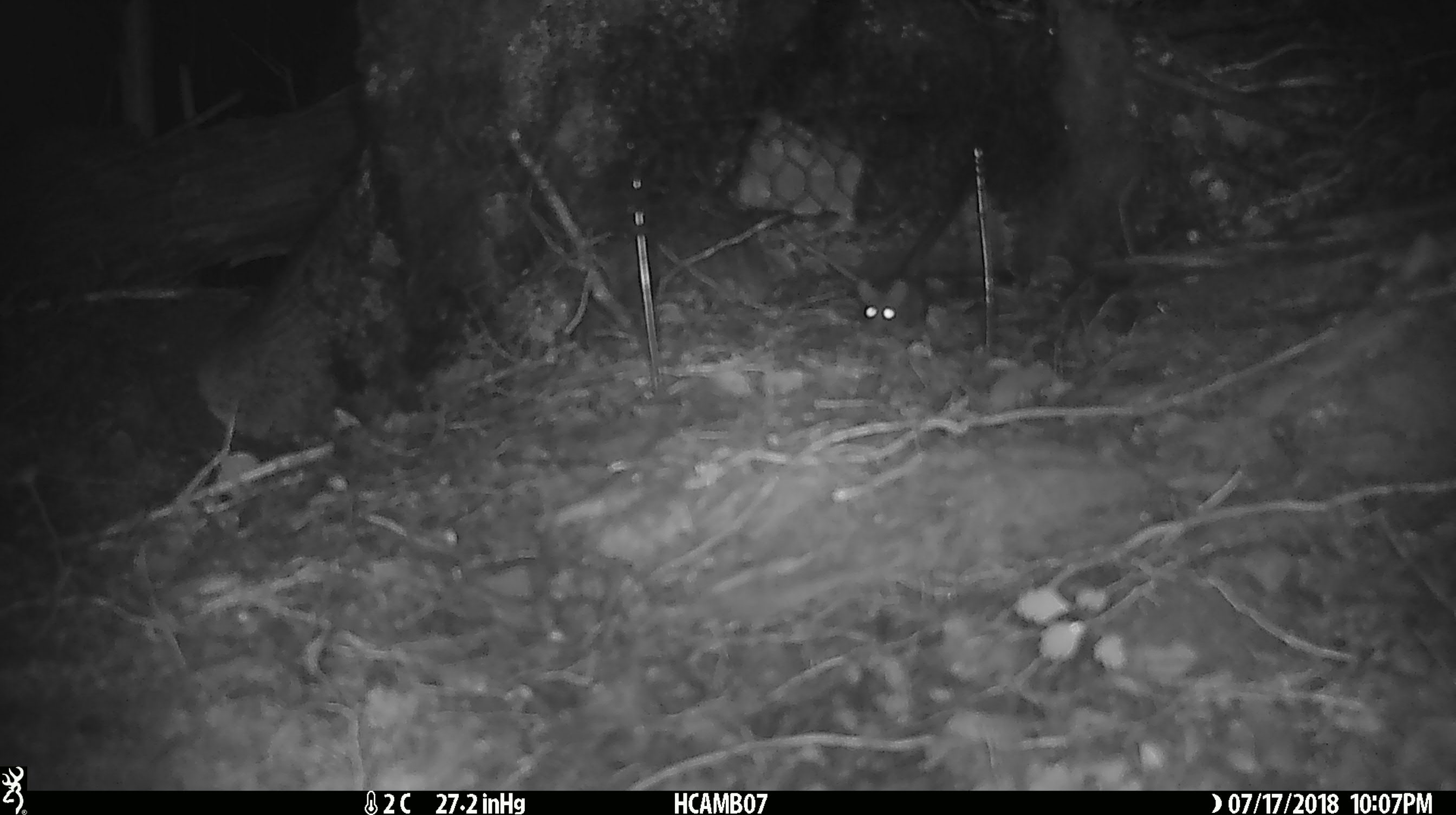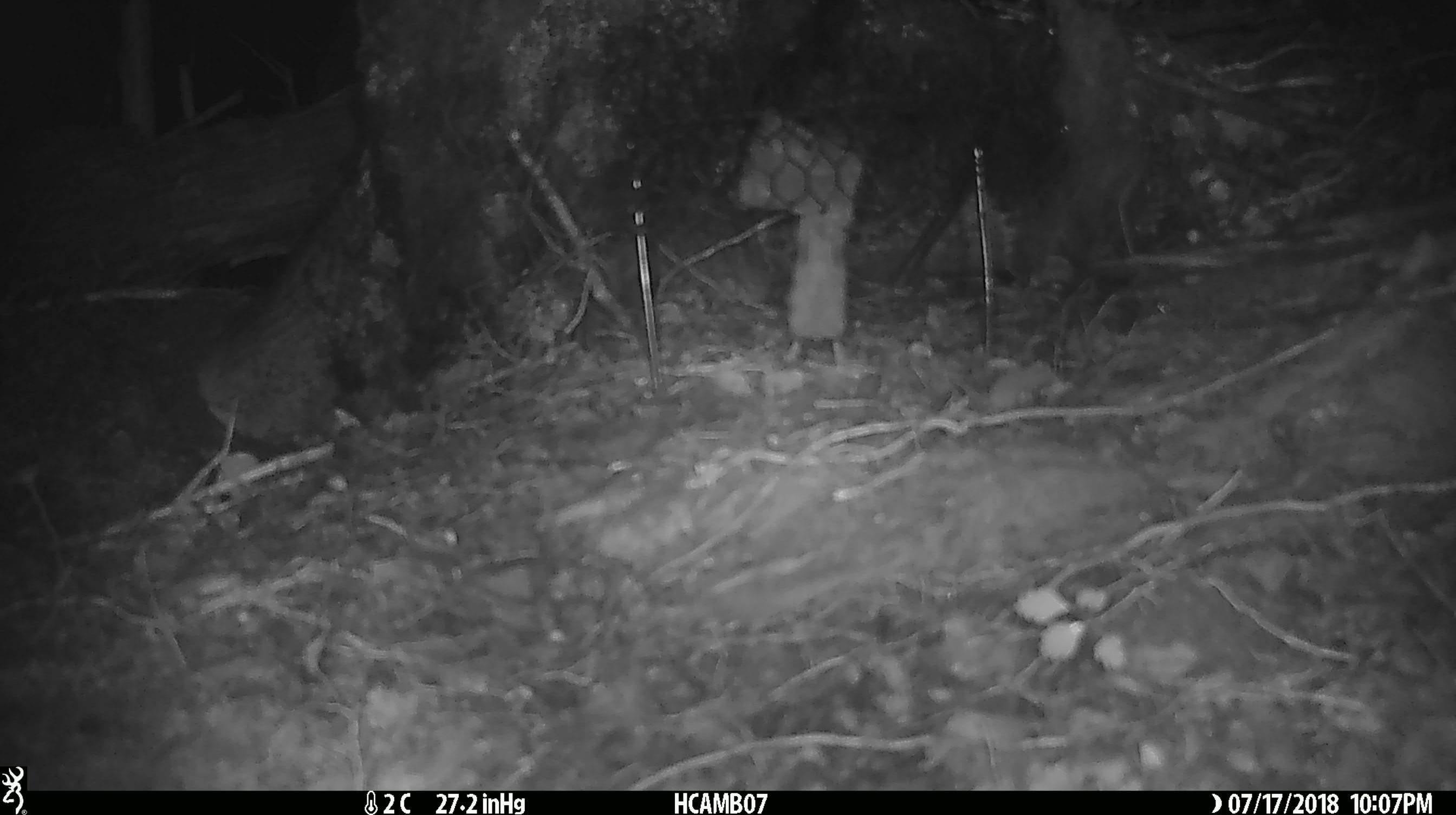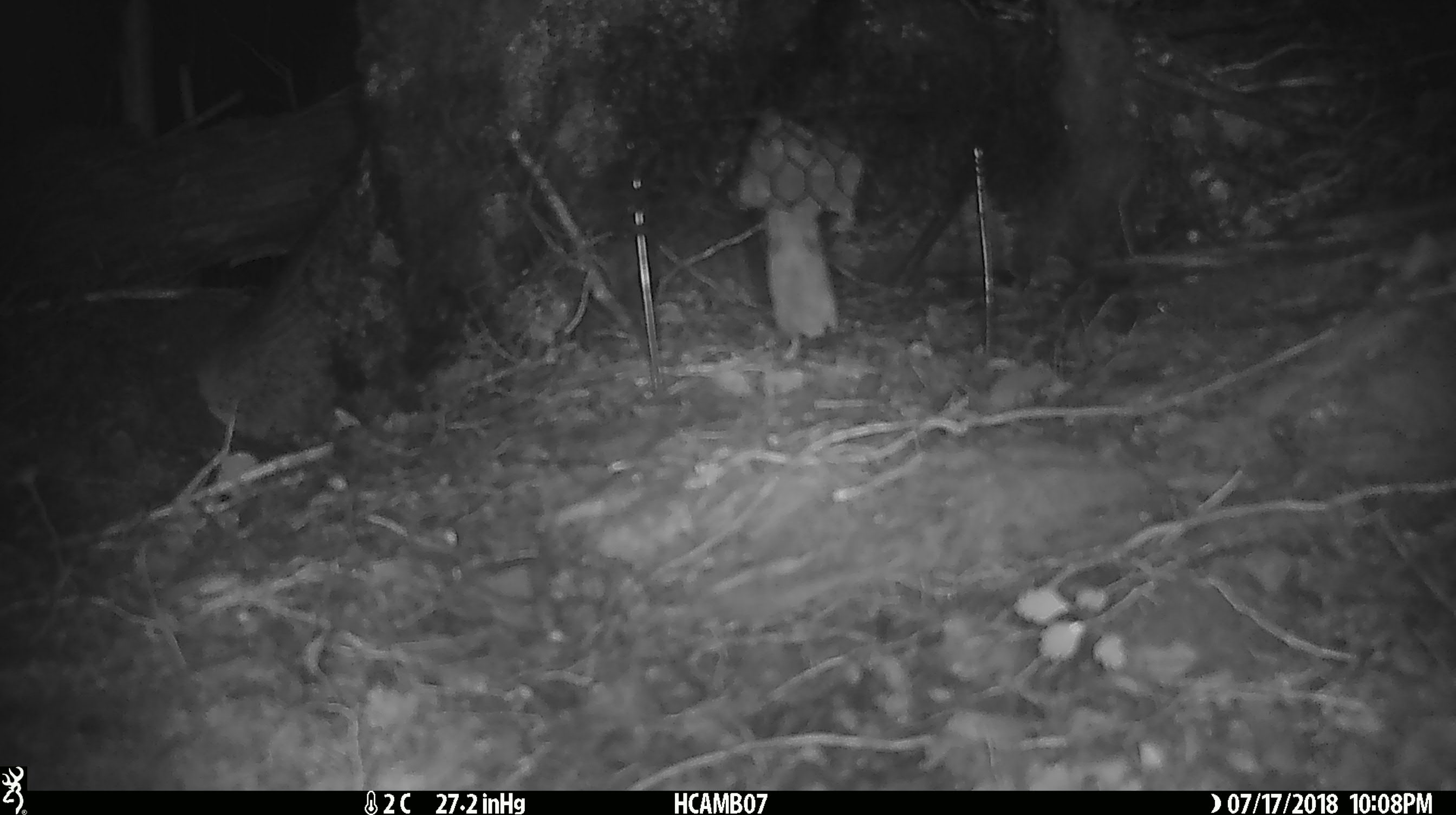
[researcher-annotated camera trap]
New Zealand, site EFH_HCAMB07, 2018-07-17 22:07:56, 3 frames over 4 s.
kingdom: Animalia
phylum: Chordata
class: Mammalia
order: Rodentia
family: Muridae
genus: Mus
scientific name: Mus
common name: mouse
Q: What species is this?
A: Mouse (Mus).